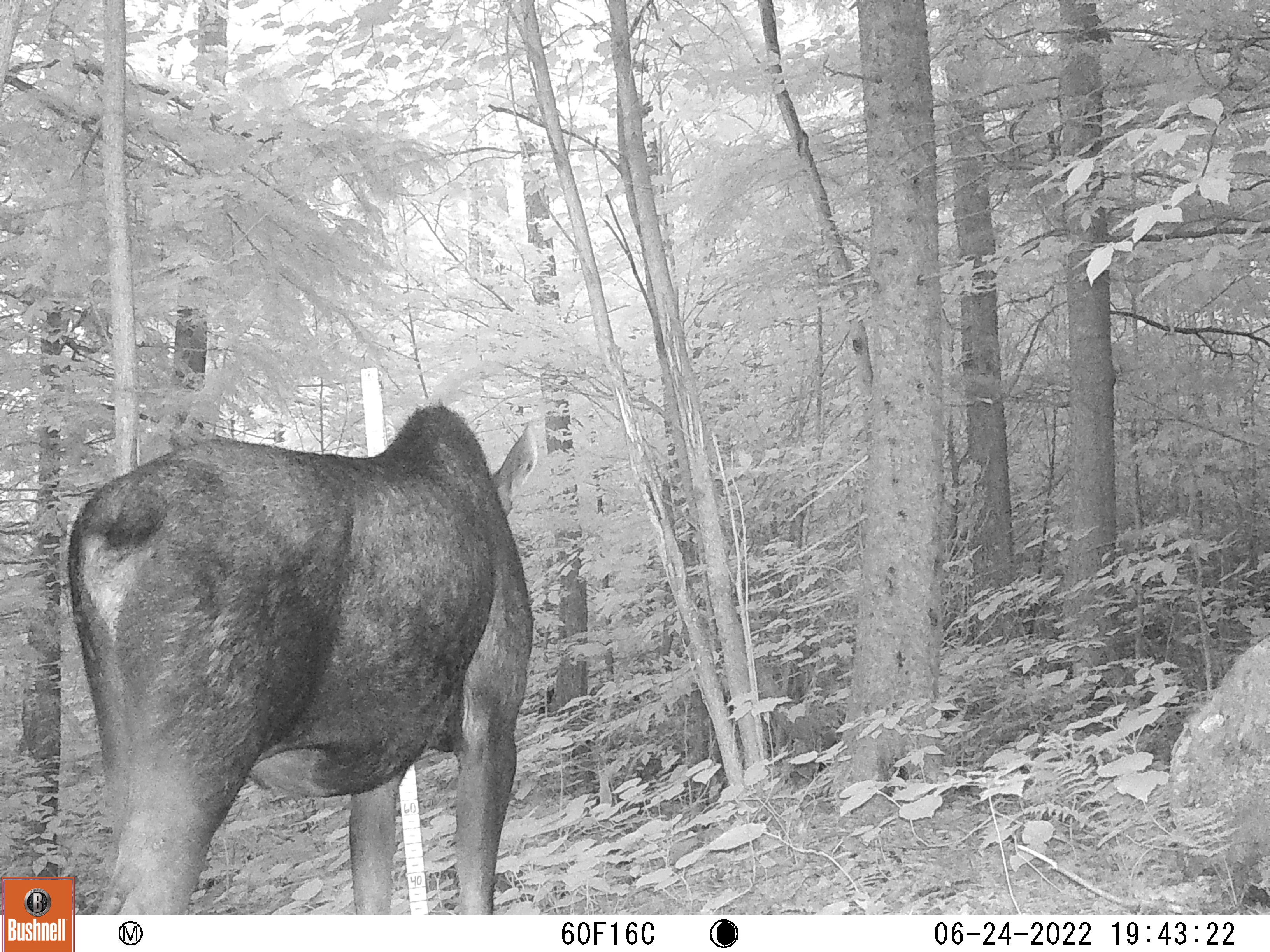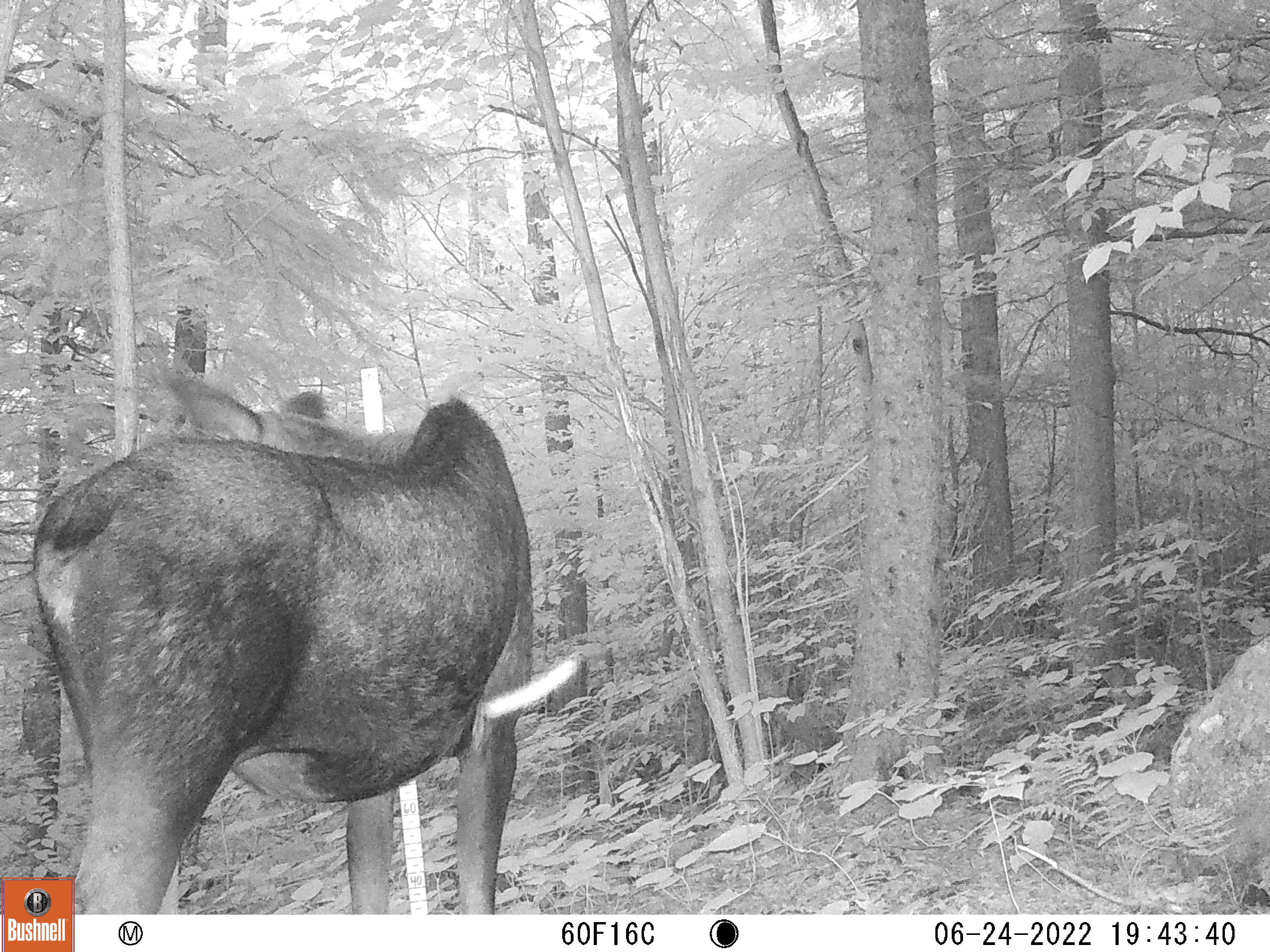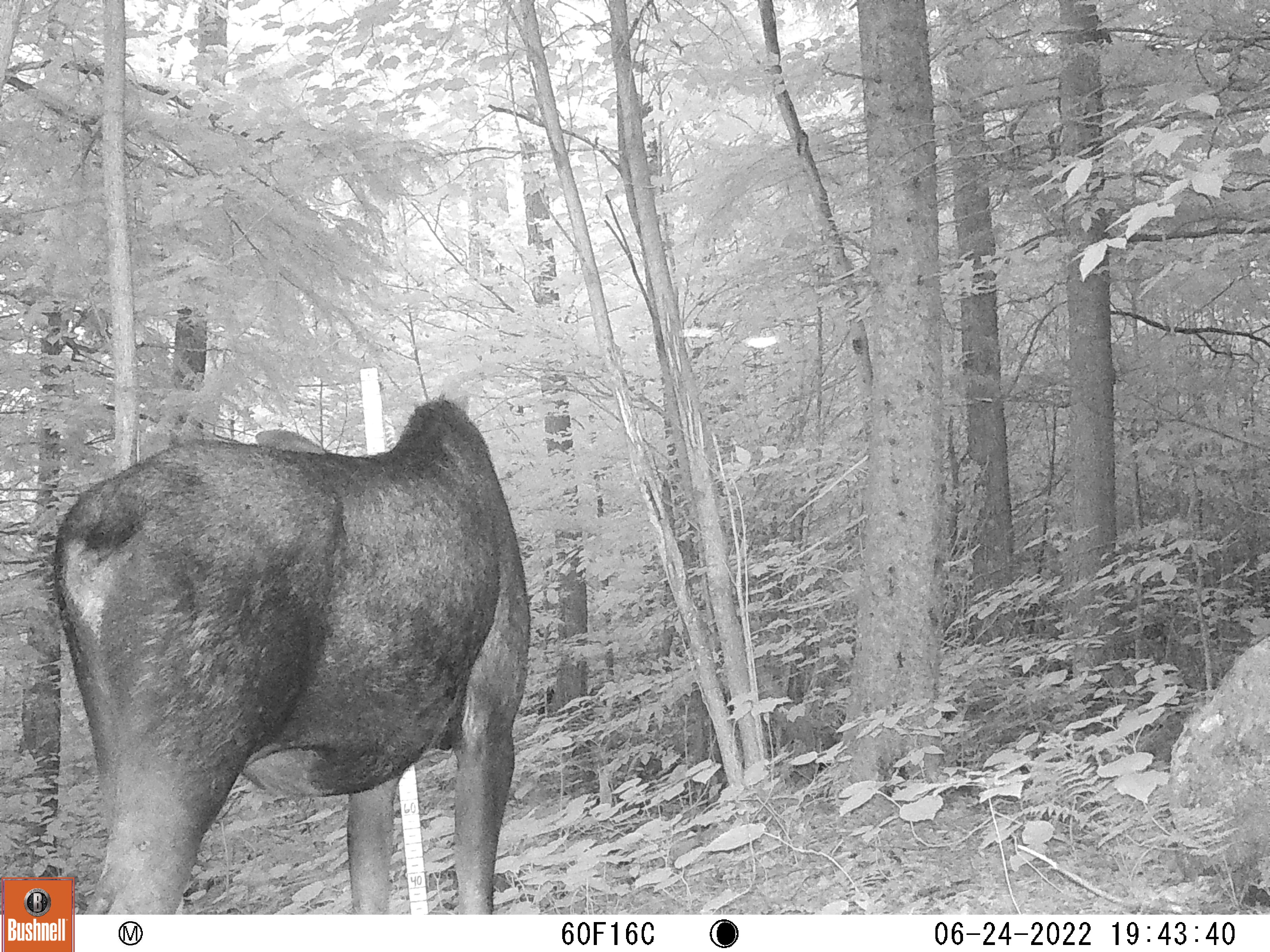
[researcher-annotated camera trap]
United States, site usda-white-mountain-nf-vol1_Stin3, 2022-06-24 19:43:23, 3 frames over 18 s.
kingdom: Animalia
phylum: Chordata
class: Mammalia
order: Artiodactyla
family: Cervidae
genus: Alces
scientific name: Alces alces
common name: moose